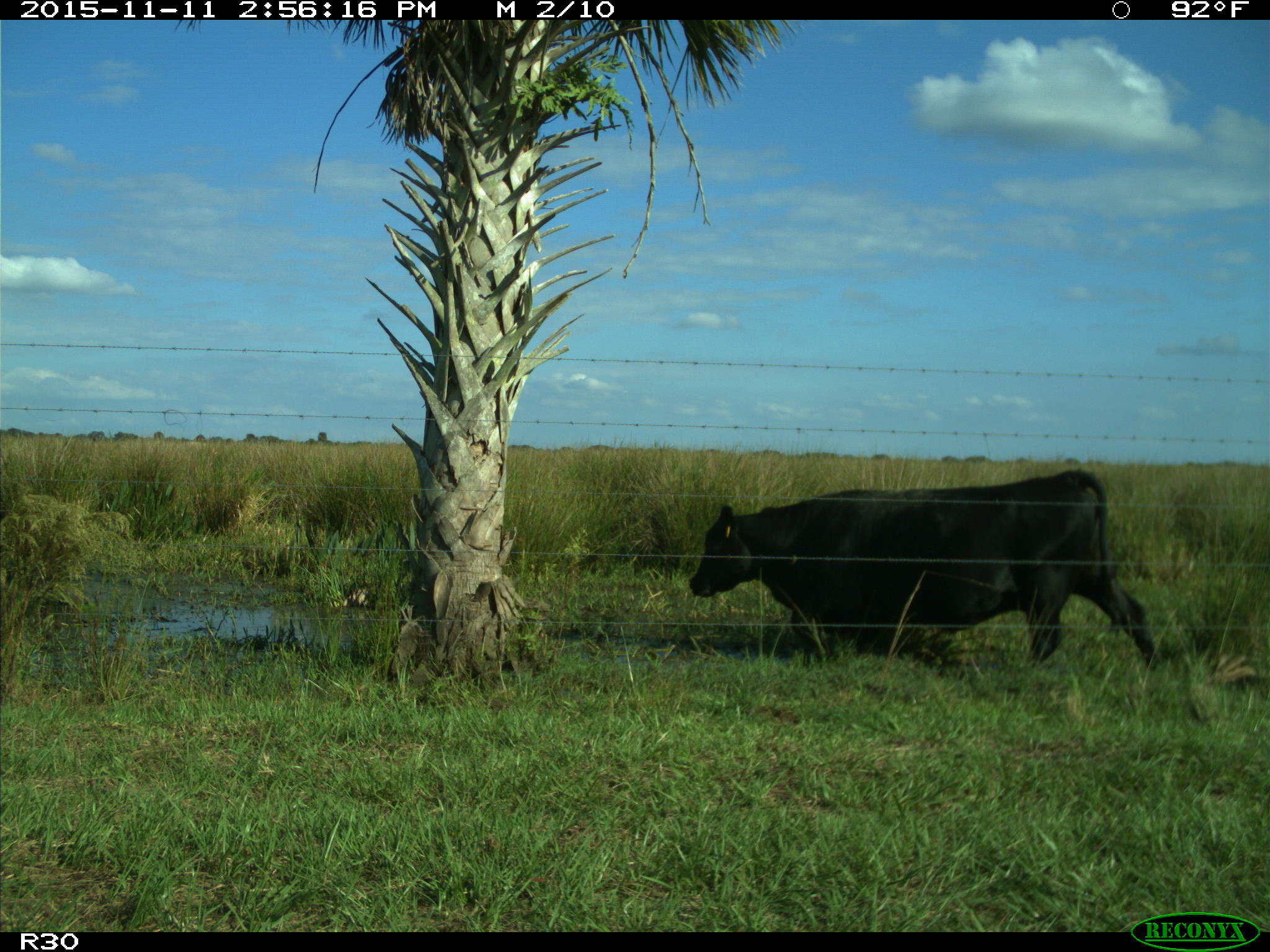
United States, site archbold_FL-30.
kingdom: Animalia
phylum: Chordata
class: Mammalia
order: Artiodactyla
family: Bovidae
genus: Bos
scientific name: Bos taurus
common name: domestic cow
Bos taurus (domestic cow).